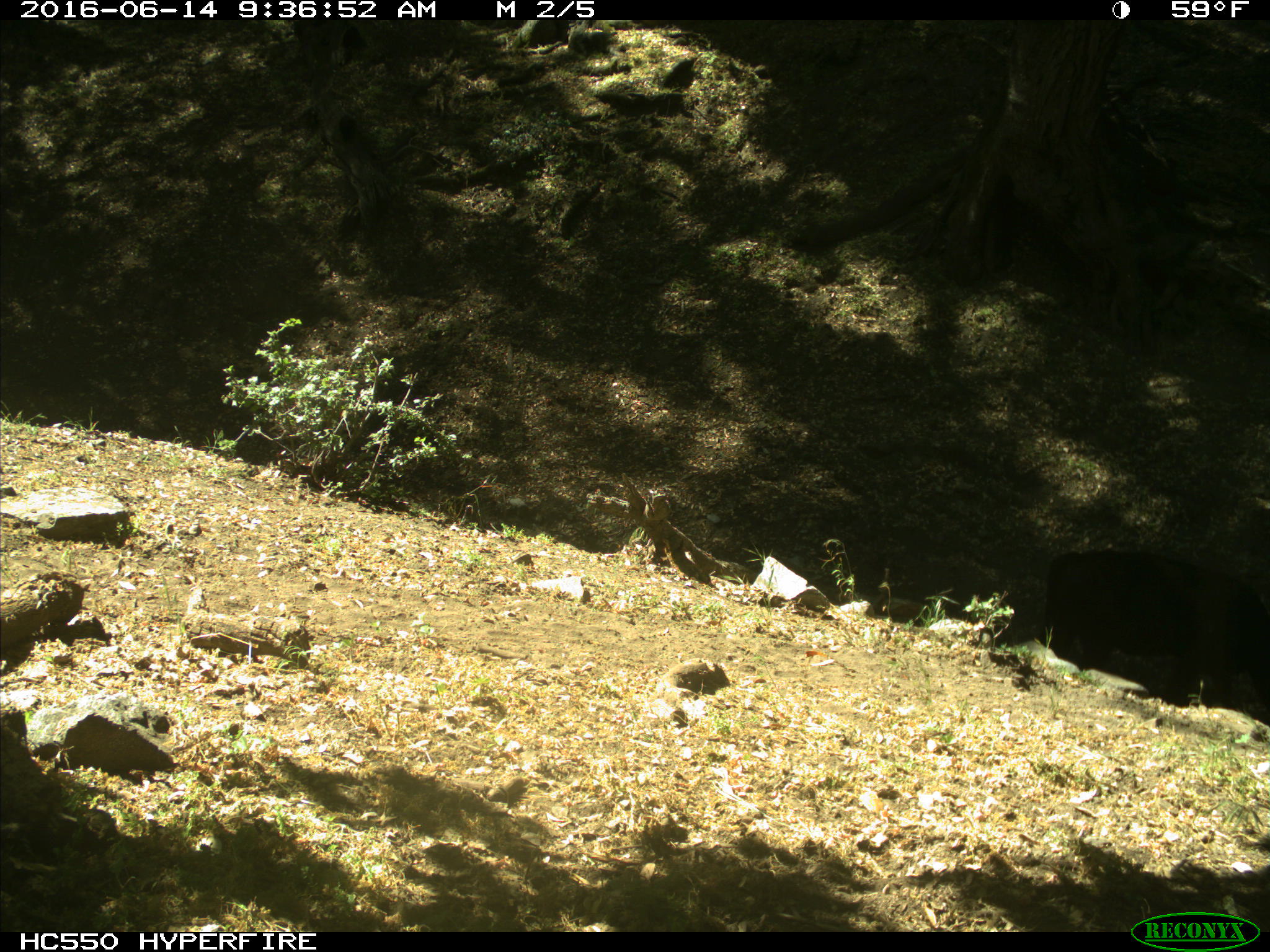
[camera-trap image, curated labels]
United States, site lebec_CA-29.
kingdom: Animalia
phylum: Chordata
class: Mammalia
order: Artiodactyla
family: Bovidae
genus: Bos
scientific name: Bos taurus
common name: domestic cow